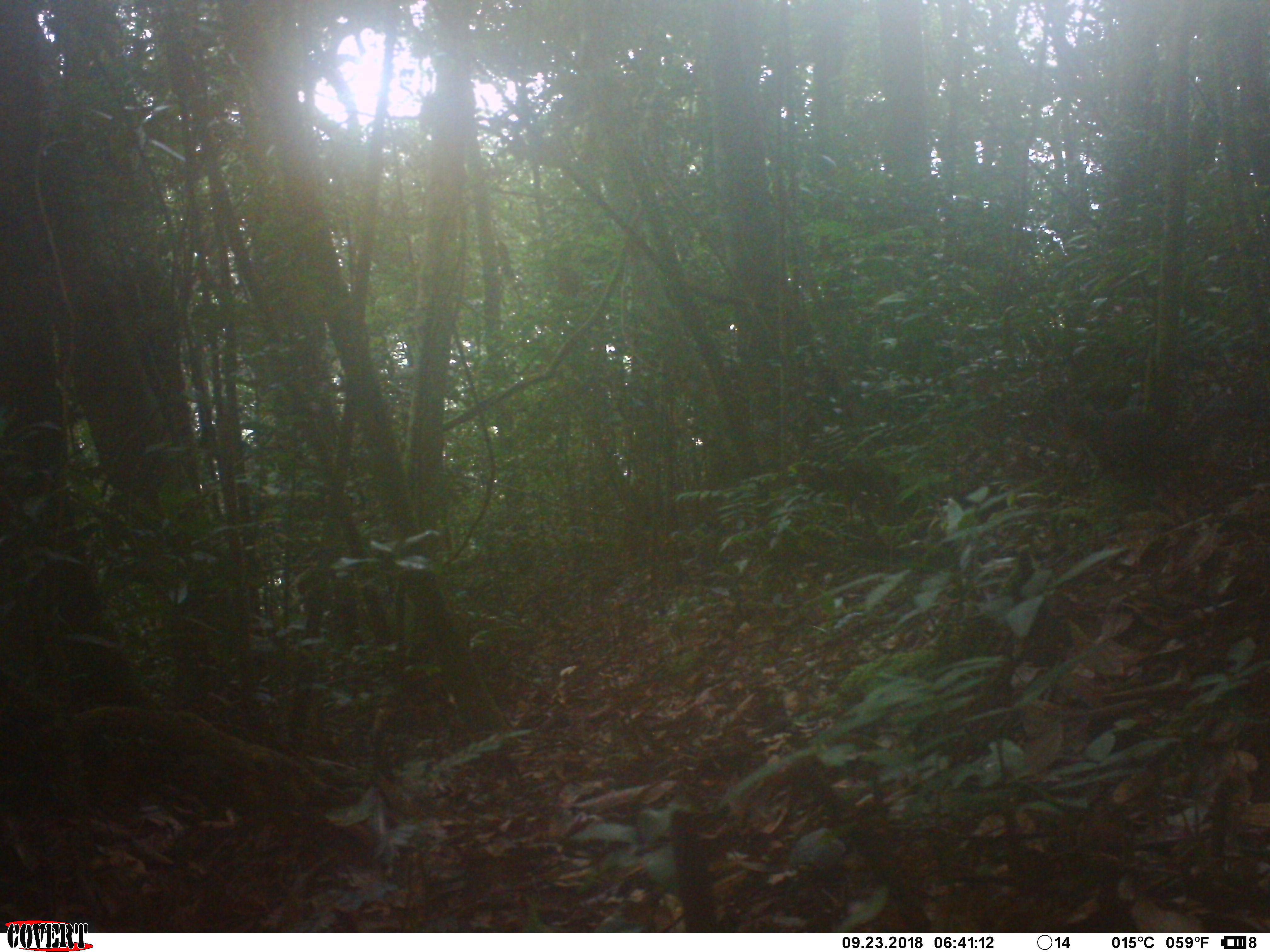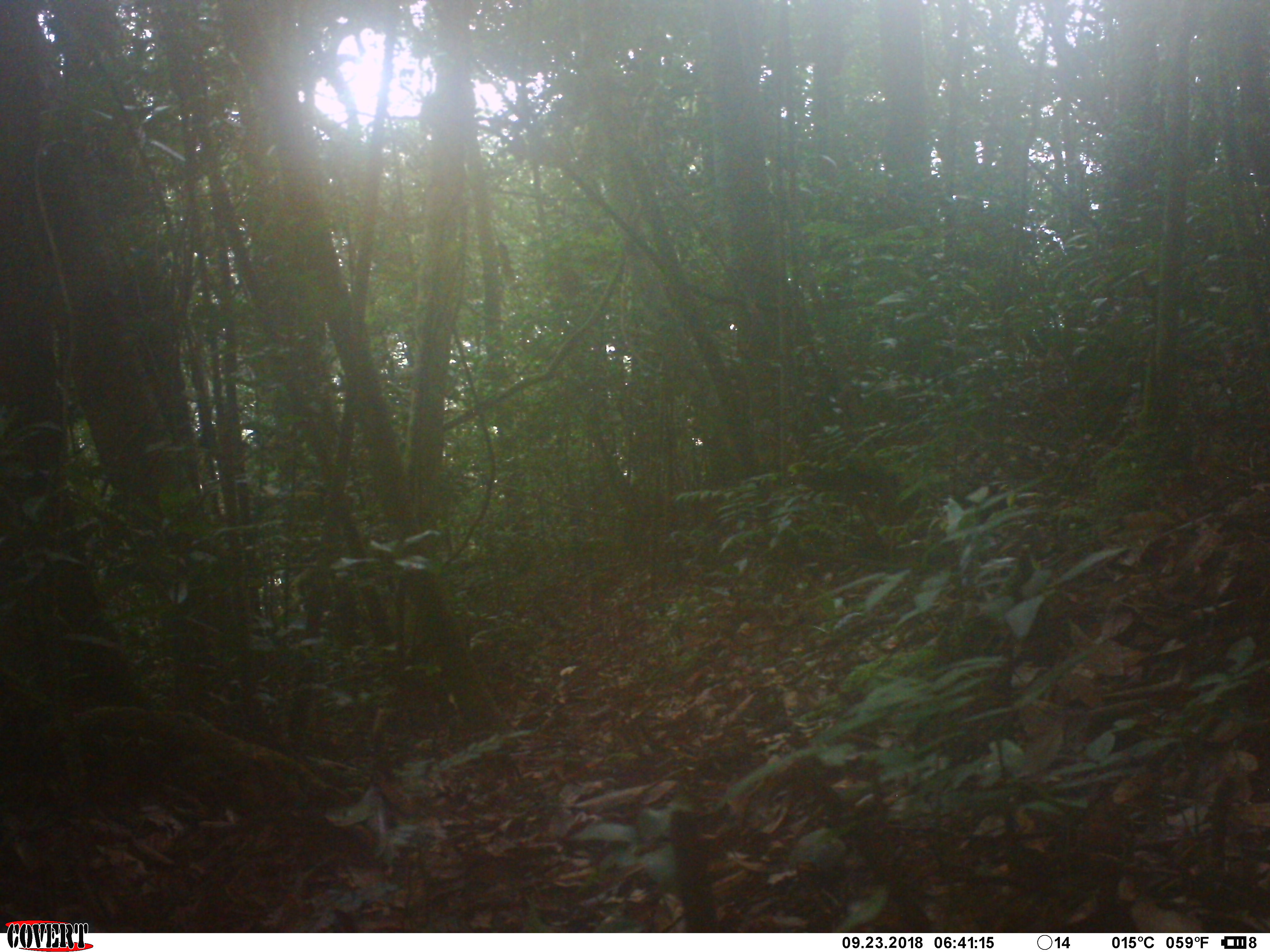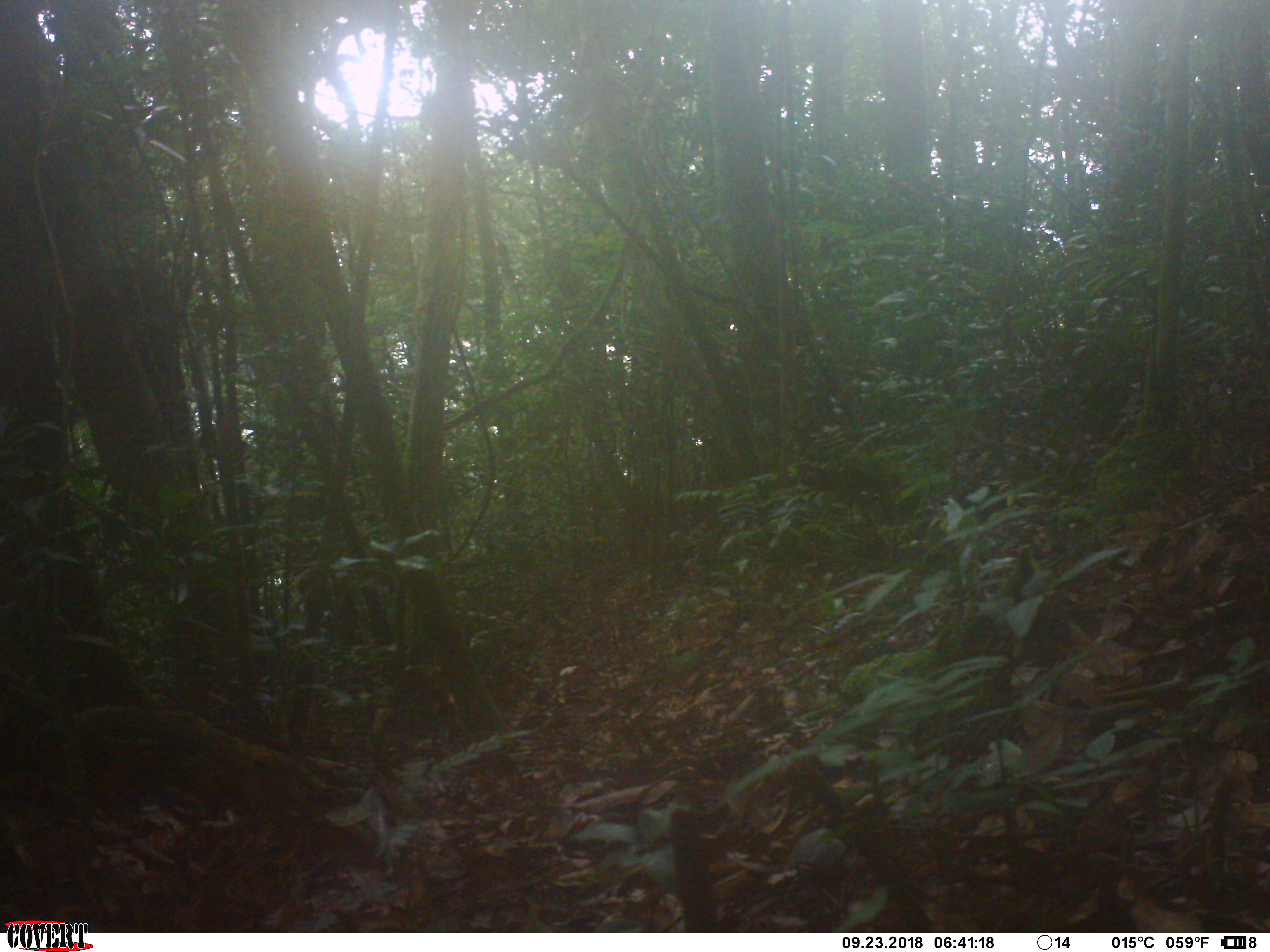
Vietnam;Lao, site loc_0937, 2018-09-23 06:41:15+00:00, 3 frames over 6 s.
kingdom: Animalia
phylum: Chordata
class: Mammalia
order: Rodentia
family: Sciuridae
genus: Dremomys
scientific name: Dremomys rufigenis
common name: red-cheeked squirrel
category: red cheeked squirrel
Red cheeked squirrel (red-cheeked squirrel) (Dremomys rufigenis). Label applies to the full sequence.